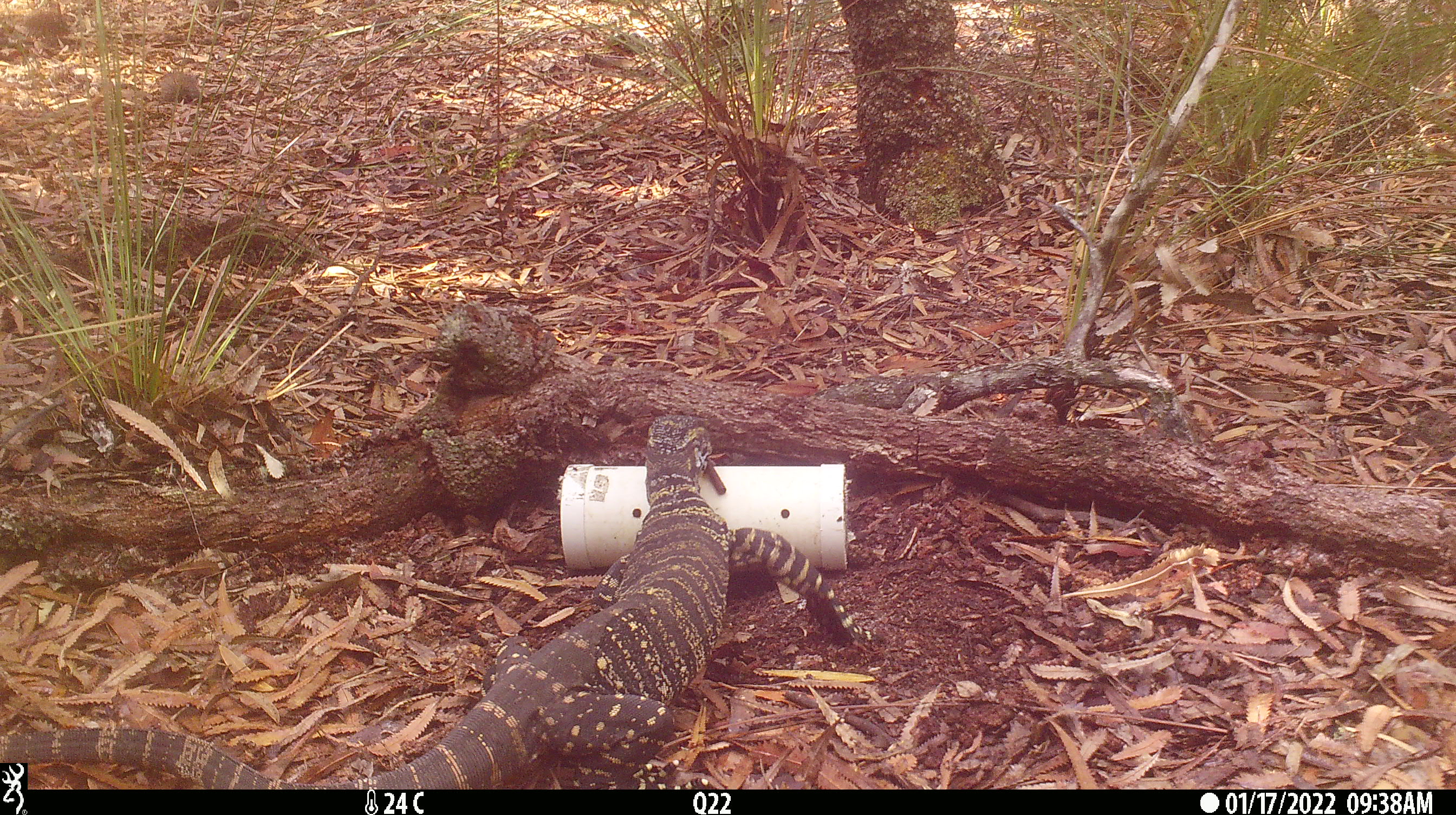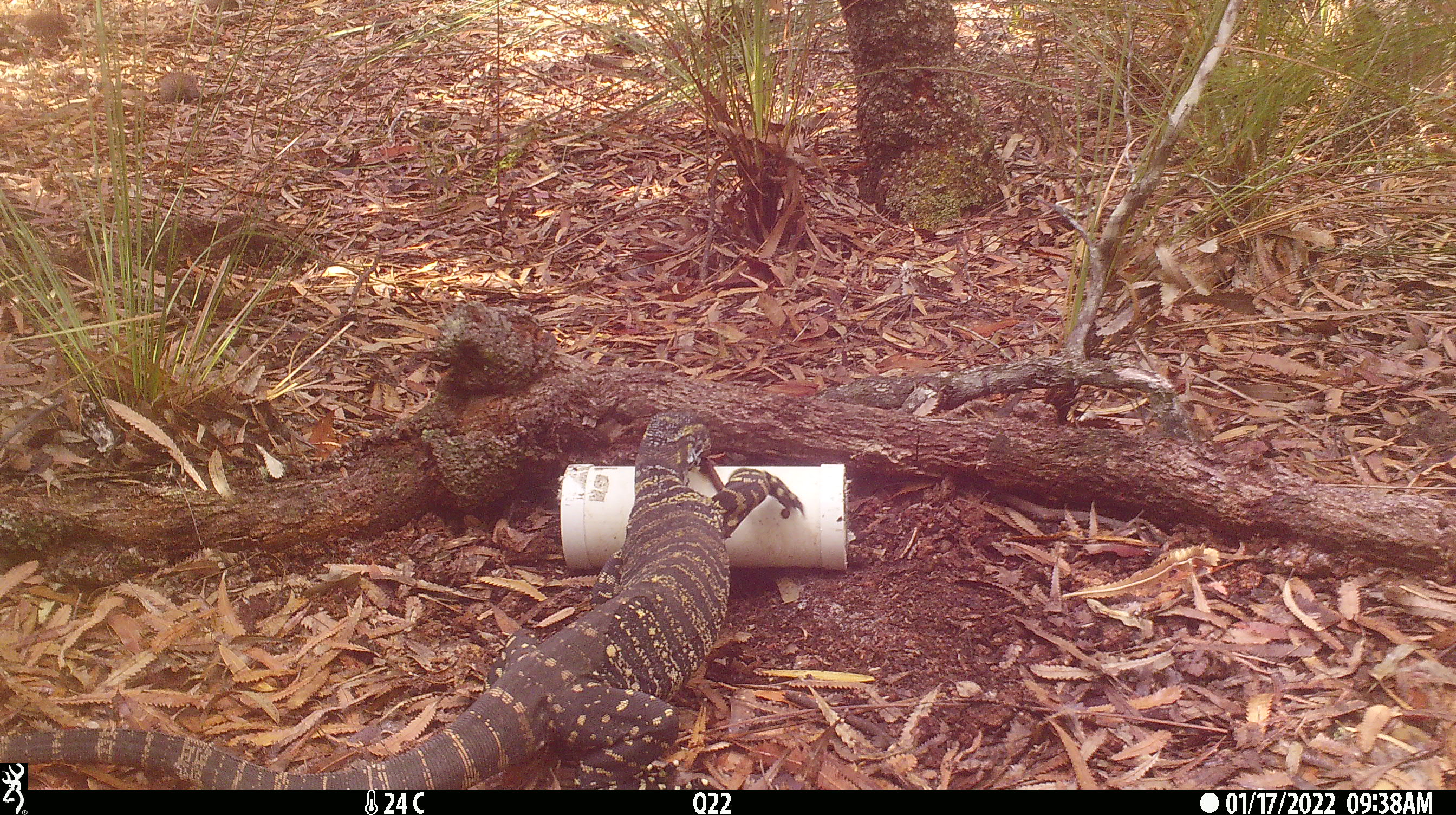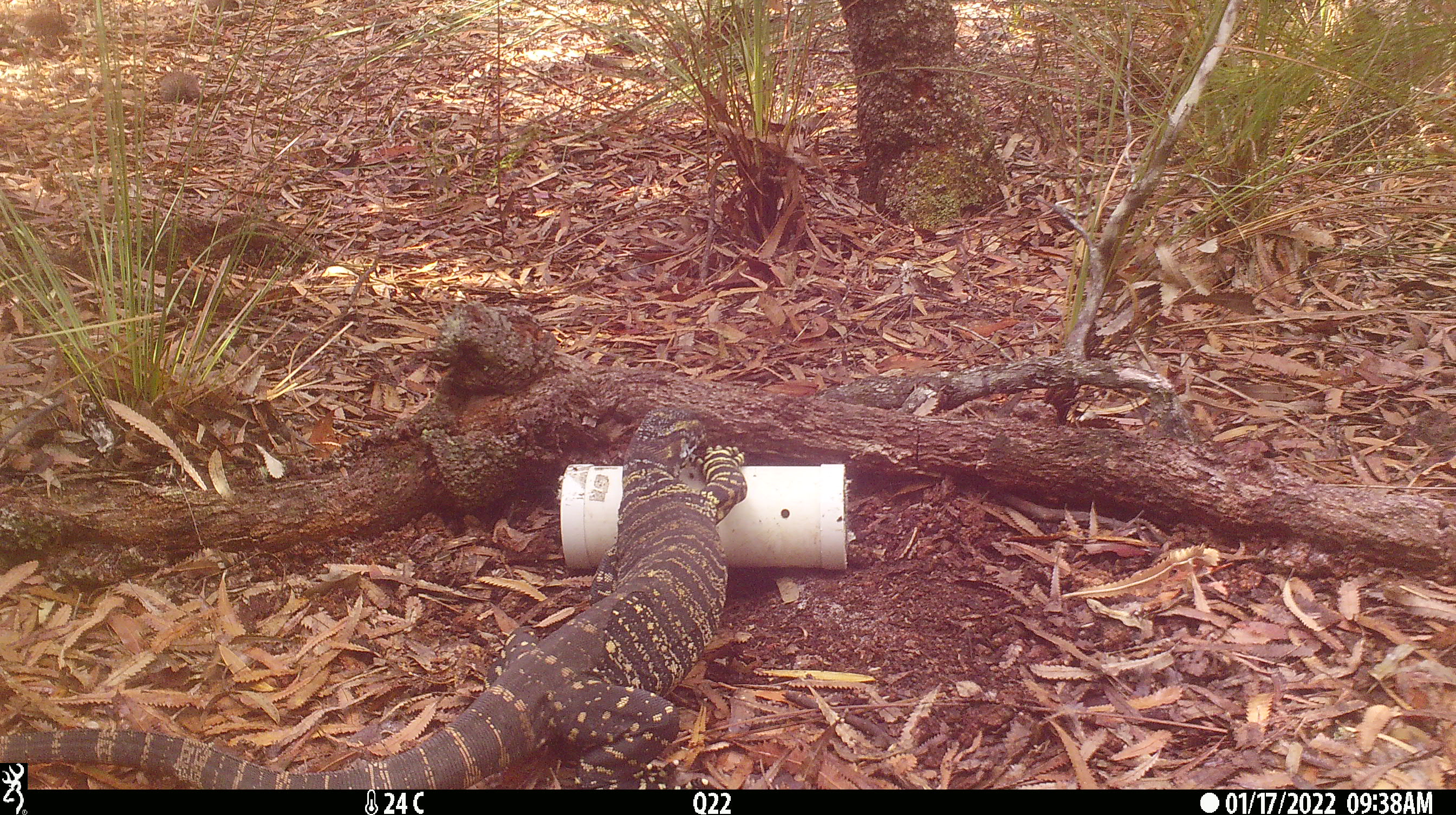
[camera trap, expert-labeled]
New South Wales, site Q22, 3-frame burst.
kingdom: Animalia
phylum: Chordata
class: Reptilia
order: Squamata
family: Varanidae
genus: Varanus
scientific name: Varanus varius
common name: lace monitor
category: goanna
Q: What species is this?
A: Goanna (lace monitor) (Varanus varius).